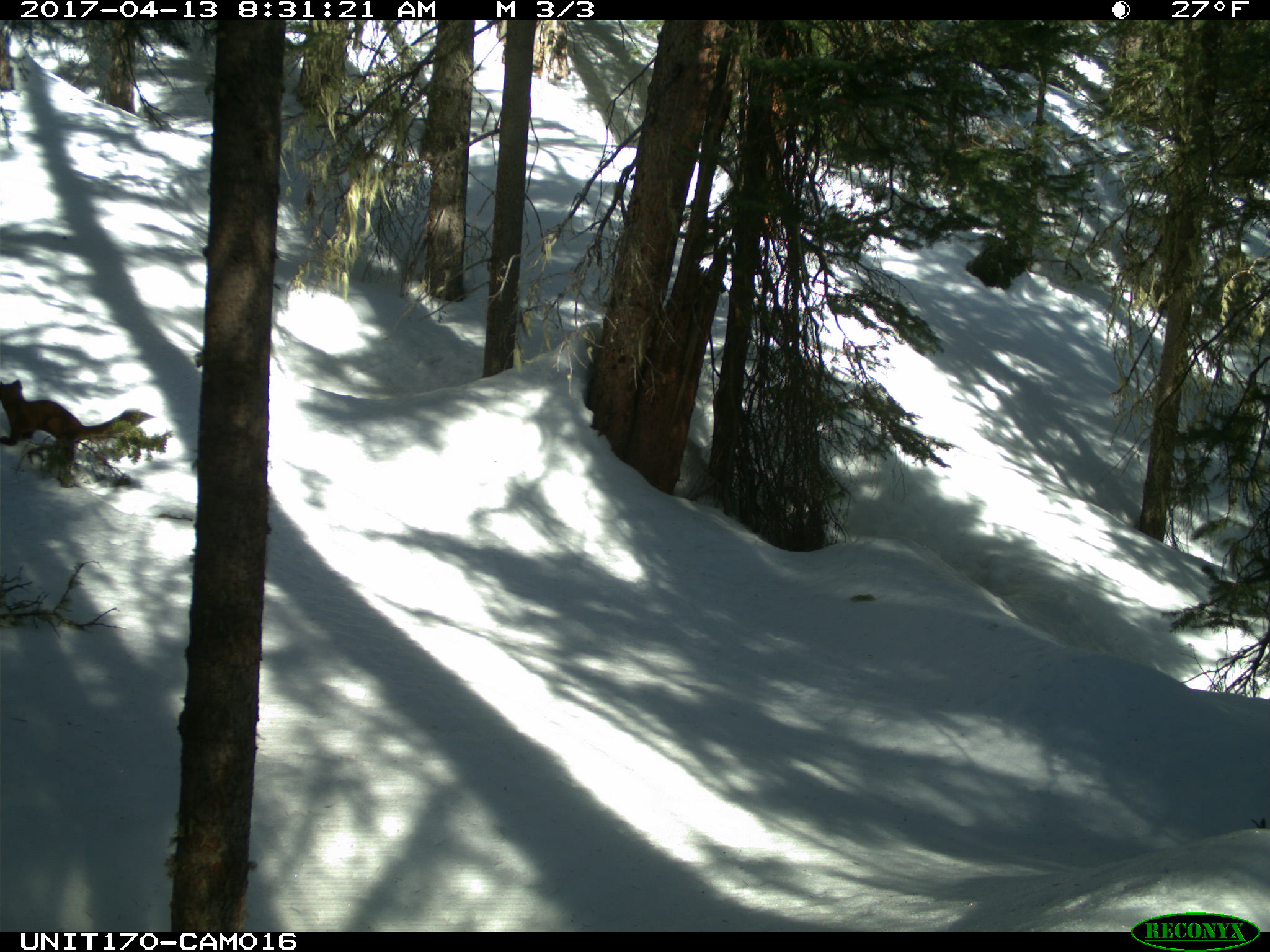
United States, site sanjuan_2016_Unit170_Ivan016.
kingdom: Animalia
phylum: Chordata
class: Mammalia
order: Carnivora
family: Mustelidae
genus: Martes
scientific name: Martes americana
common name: american marten